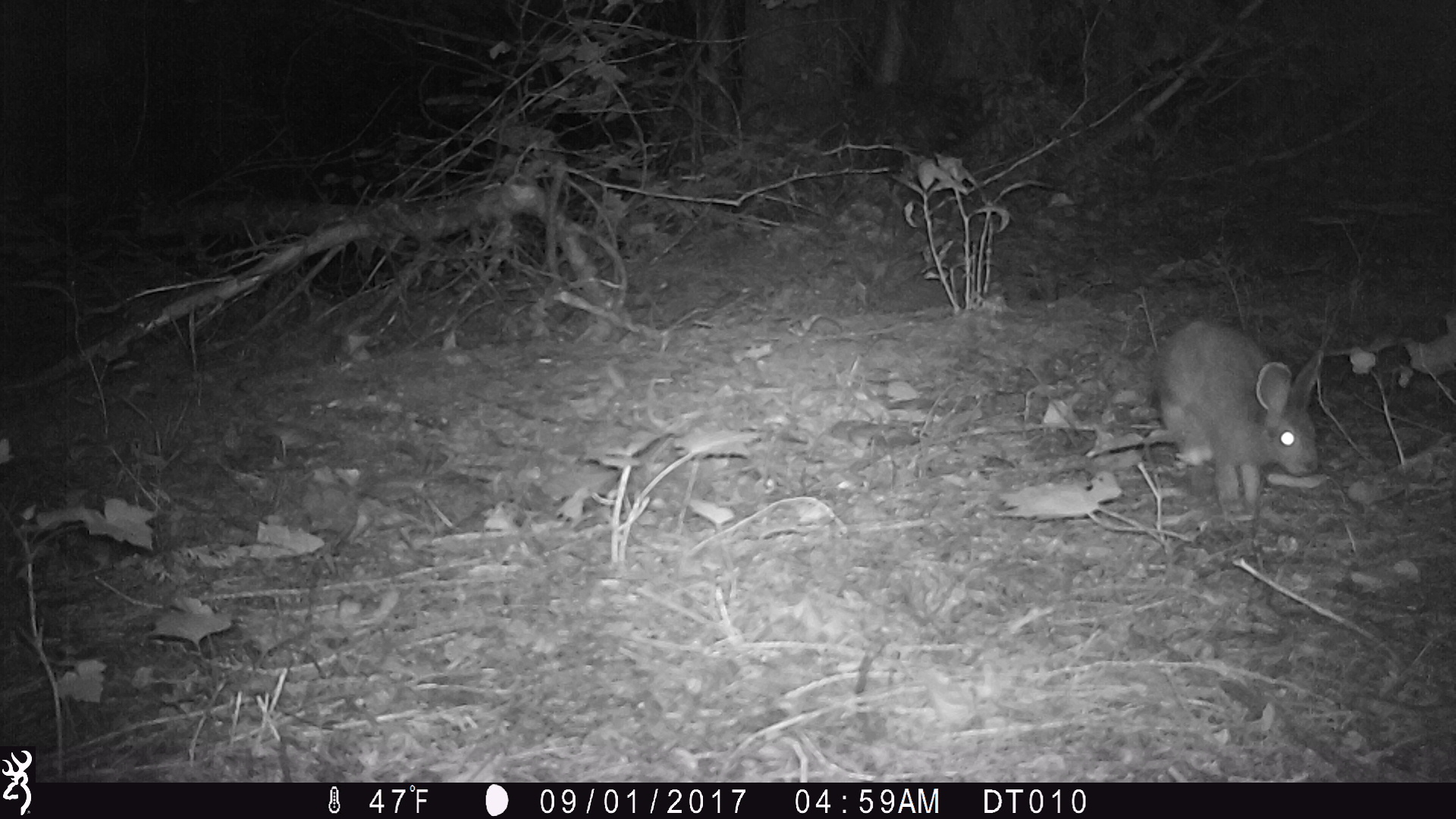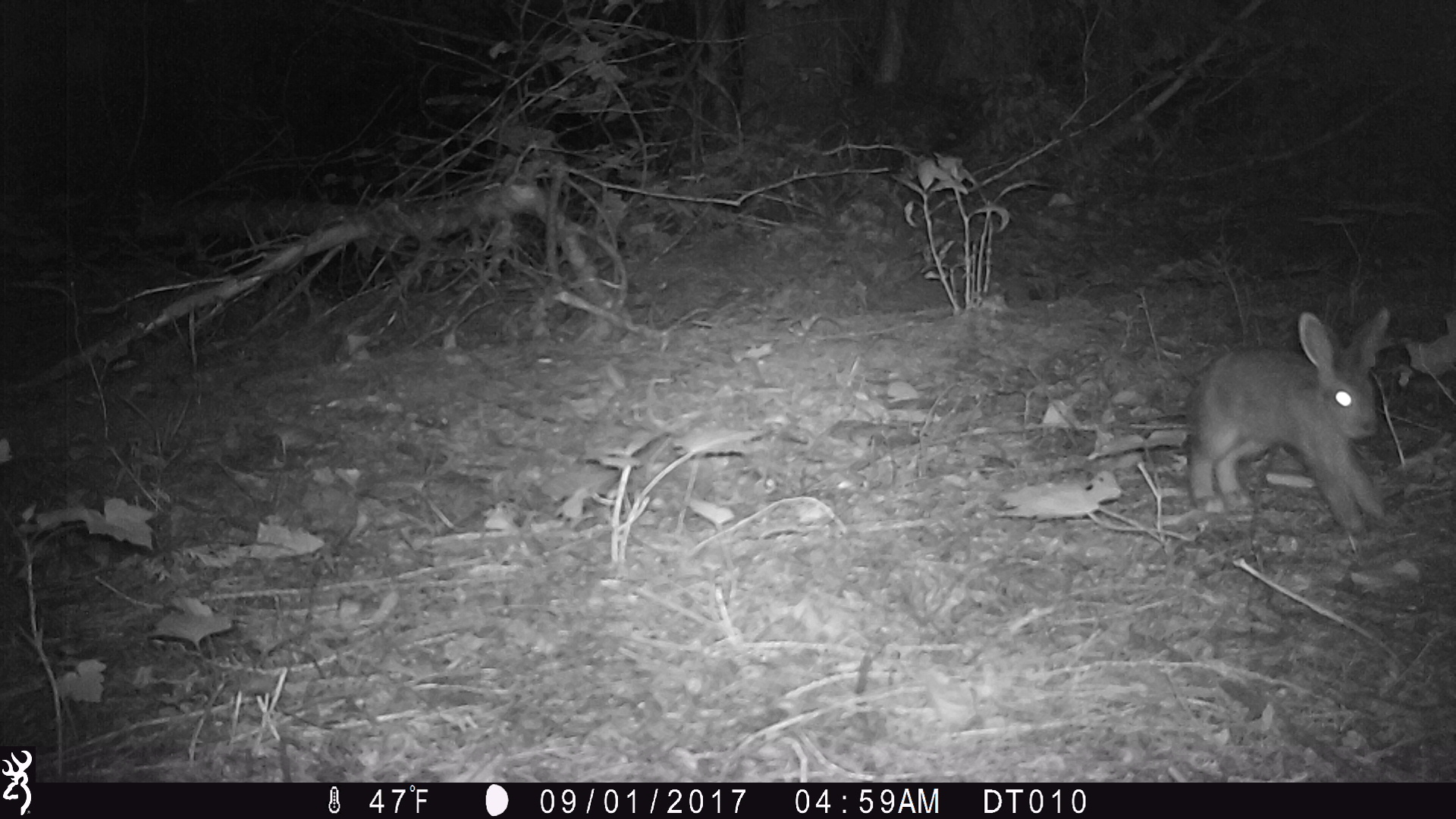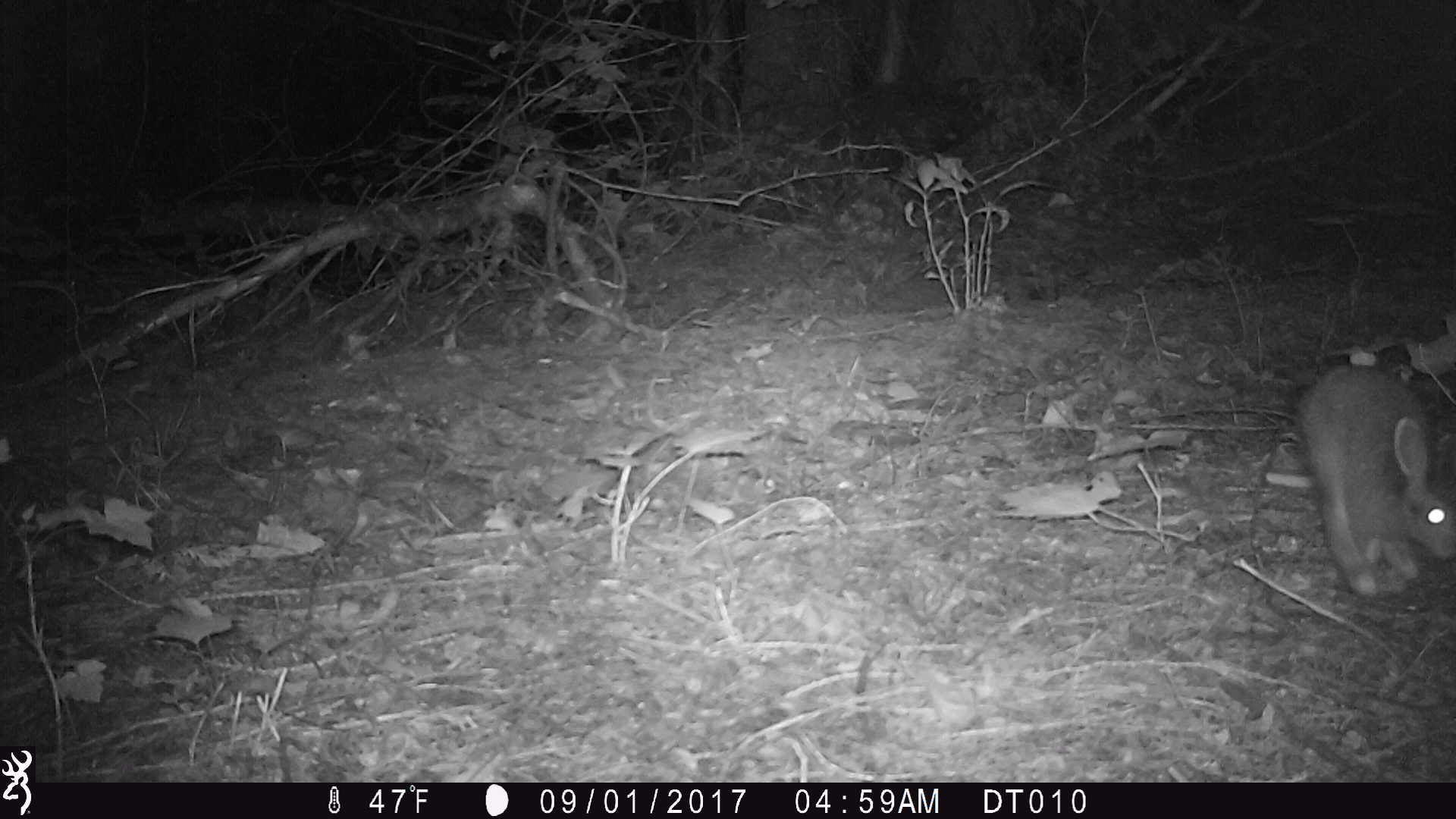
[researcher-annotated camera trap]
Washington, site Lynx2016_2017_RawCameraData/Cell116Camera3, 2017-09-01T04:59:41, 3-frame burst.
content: unidentified animal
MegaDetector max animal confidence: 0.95